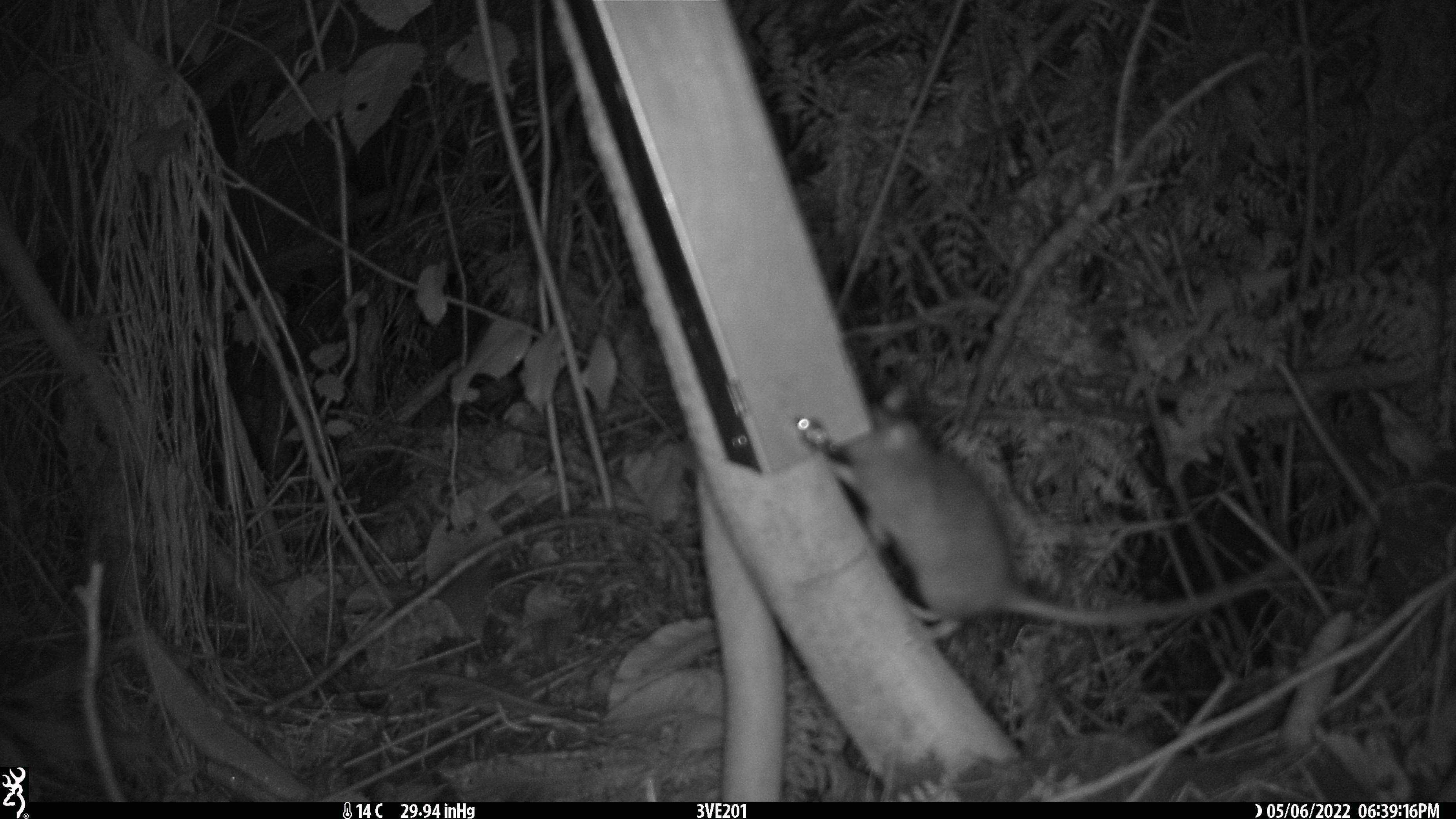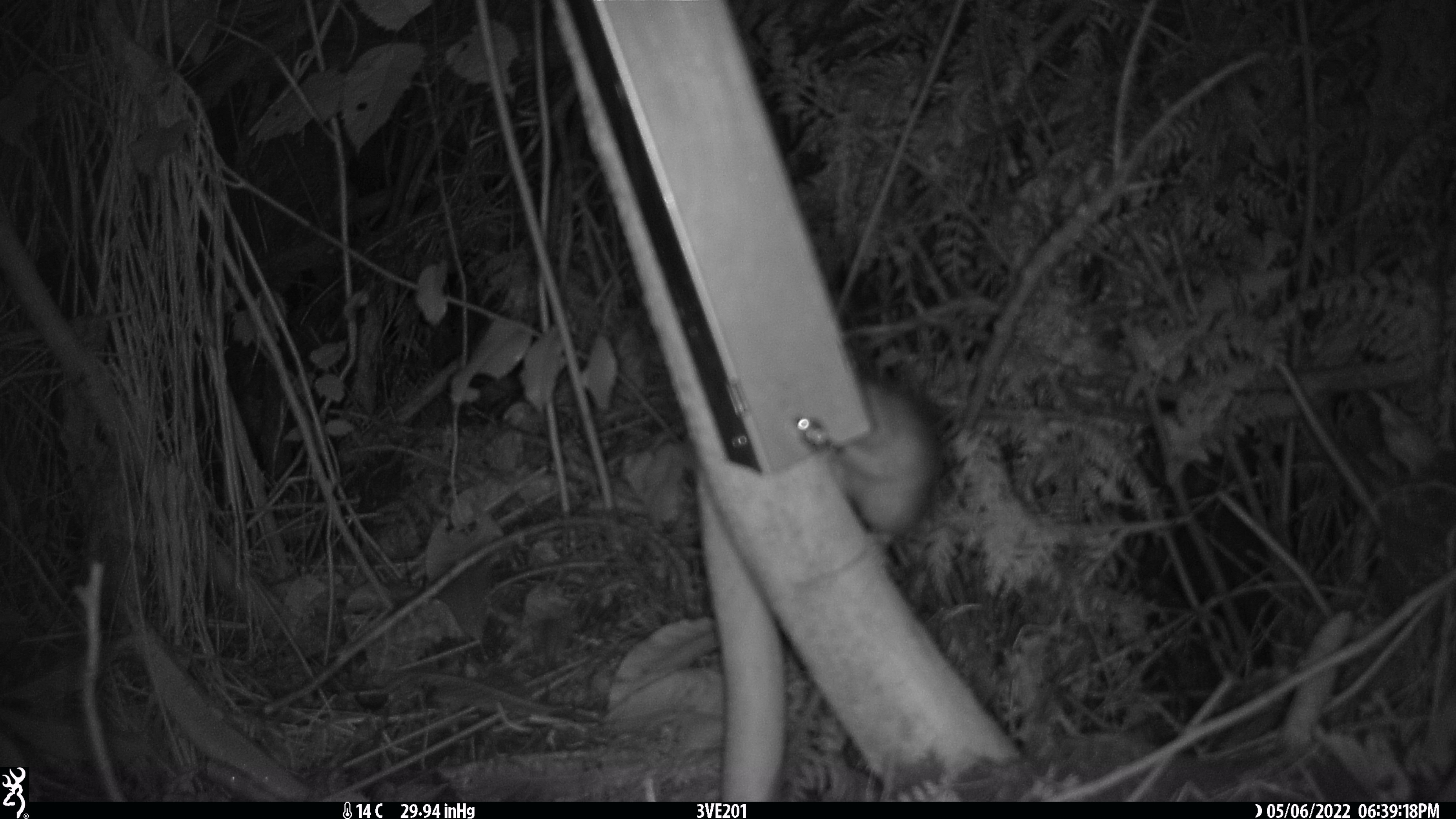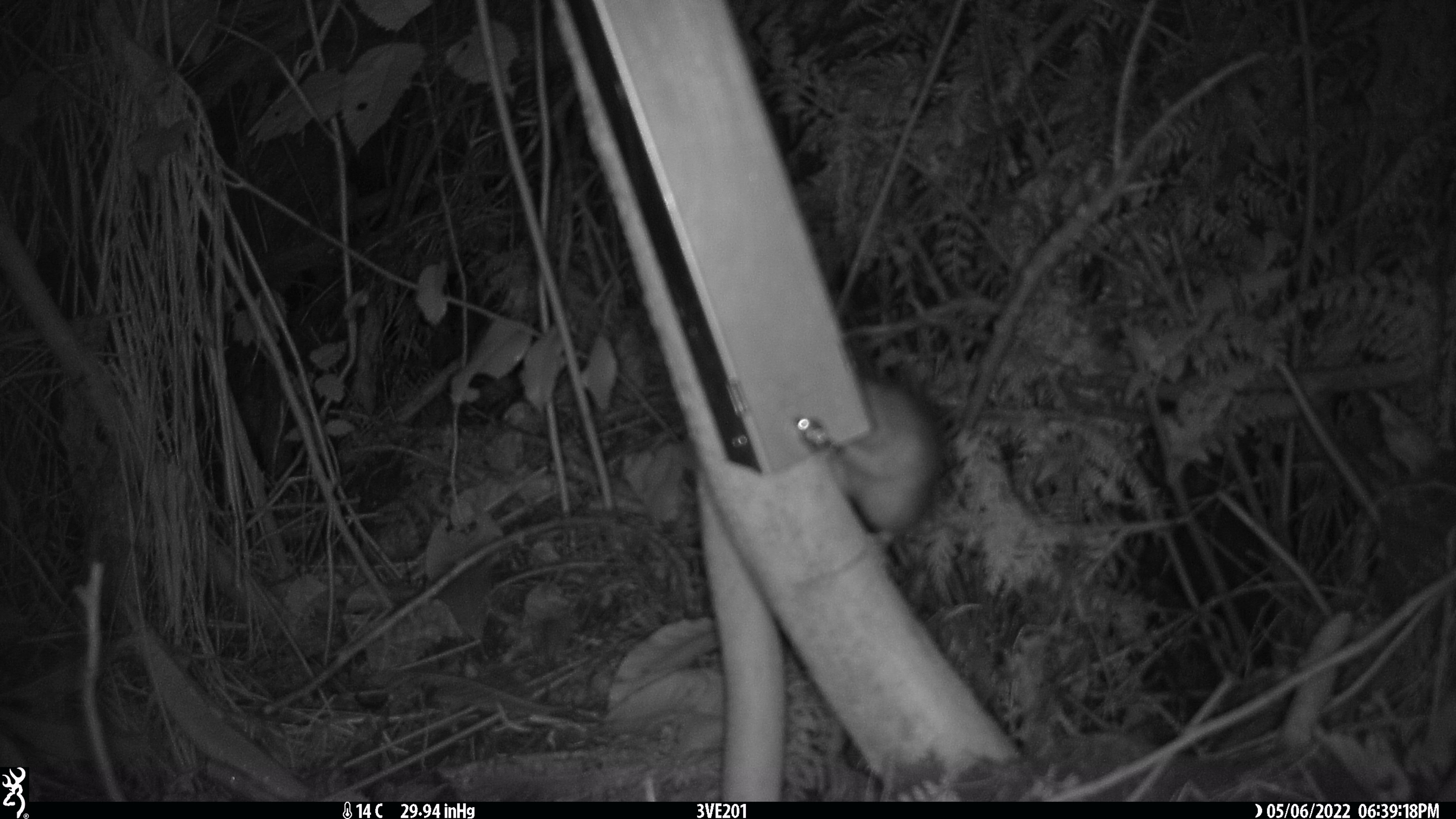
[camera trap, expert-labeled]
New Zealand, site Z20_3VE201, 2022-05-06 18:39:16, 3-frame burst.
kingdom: Animalia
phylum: Chordata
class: Mammalia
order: Rodentia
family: Muridae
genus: Rattus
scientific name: Rattus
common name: rat